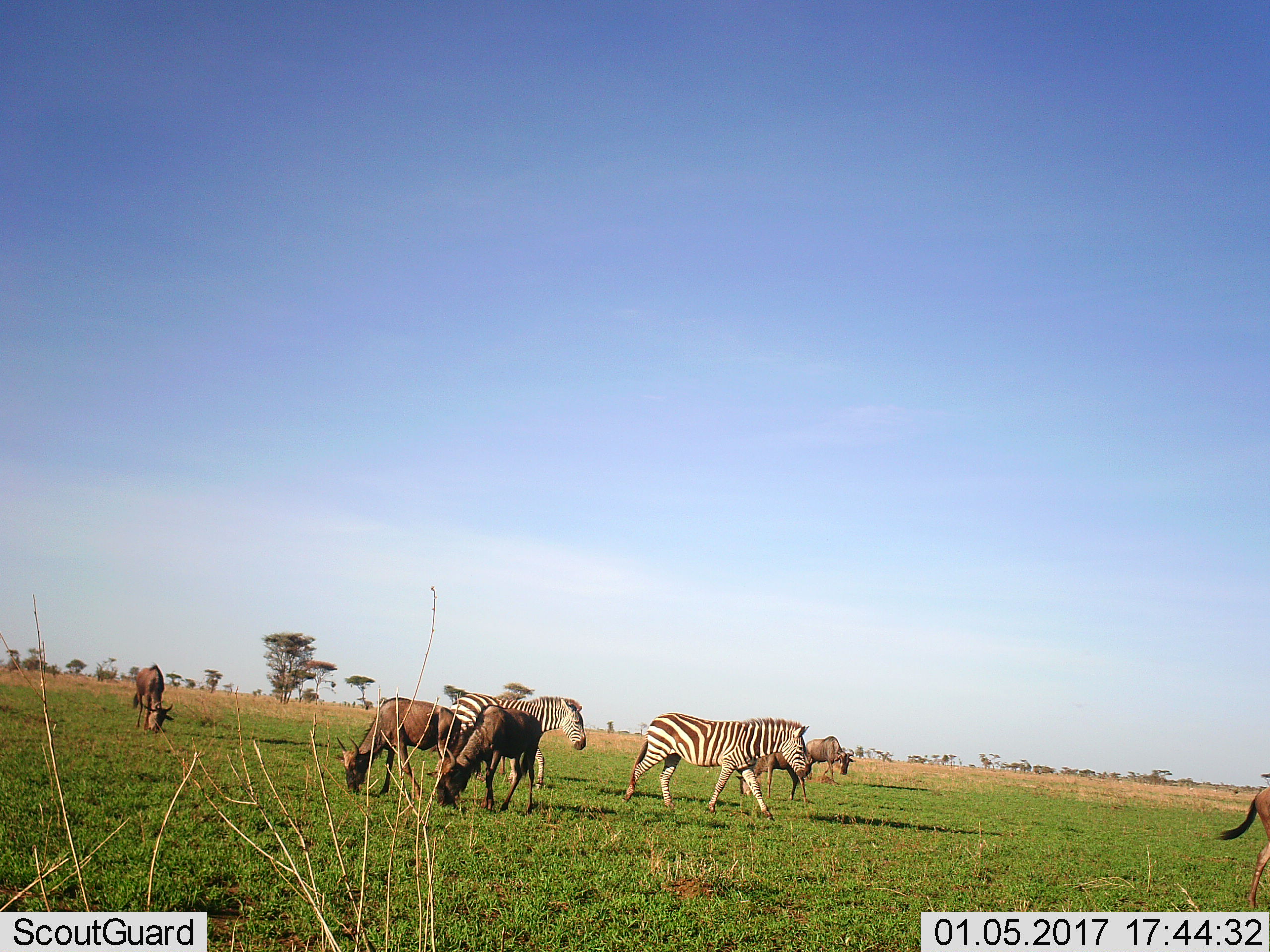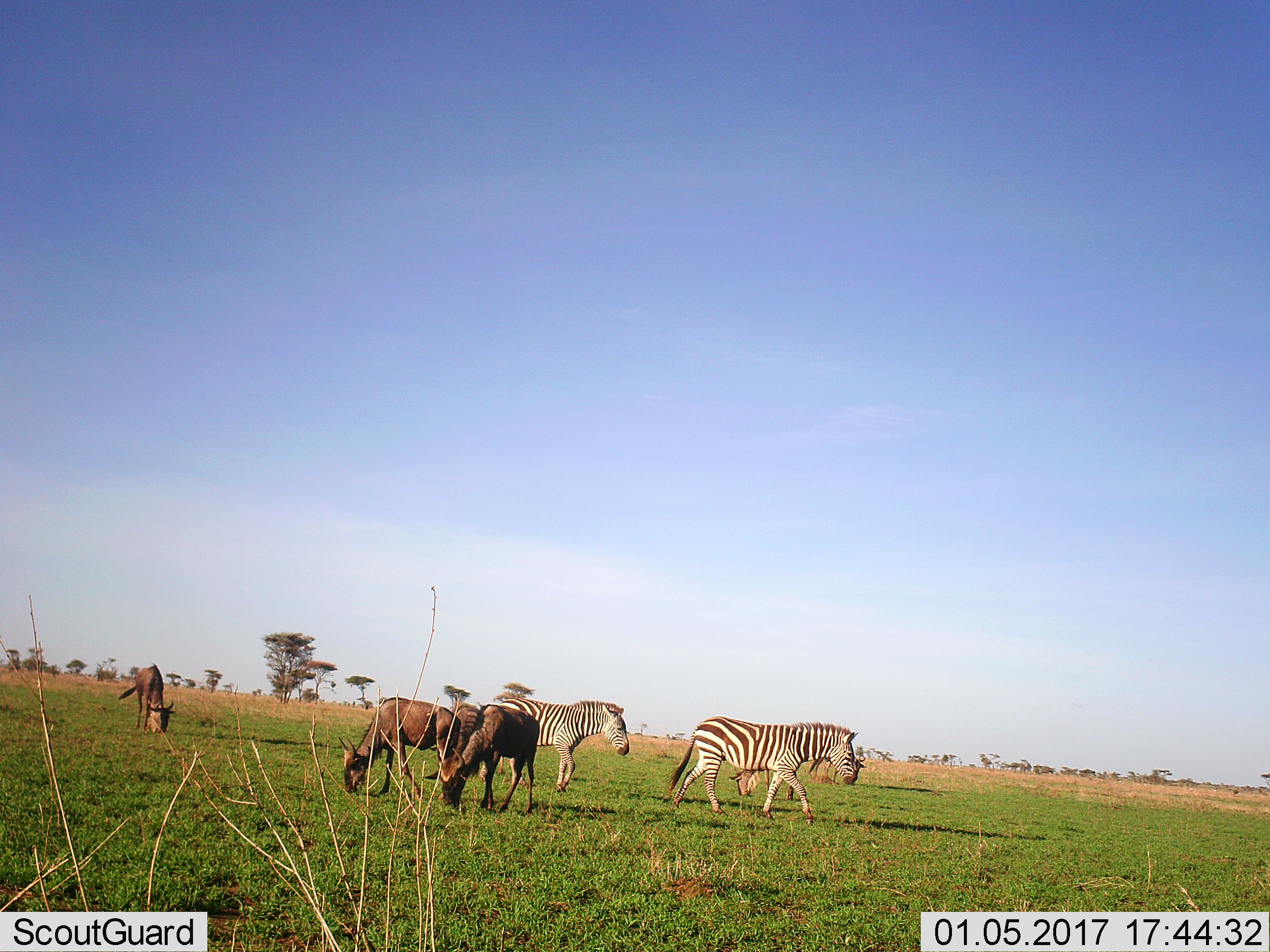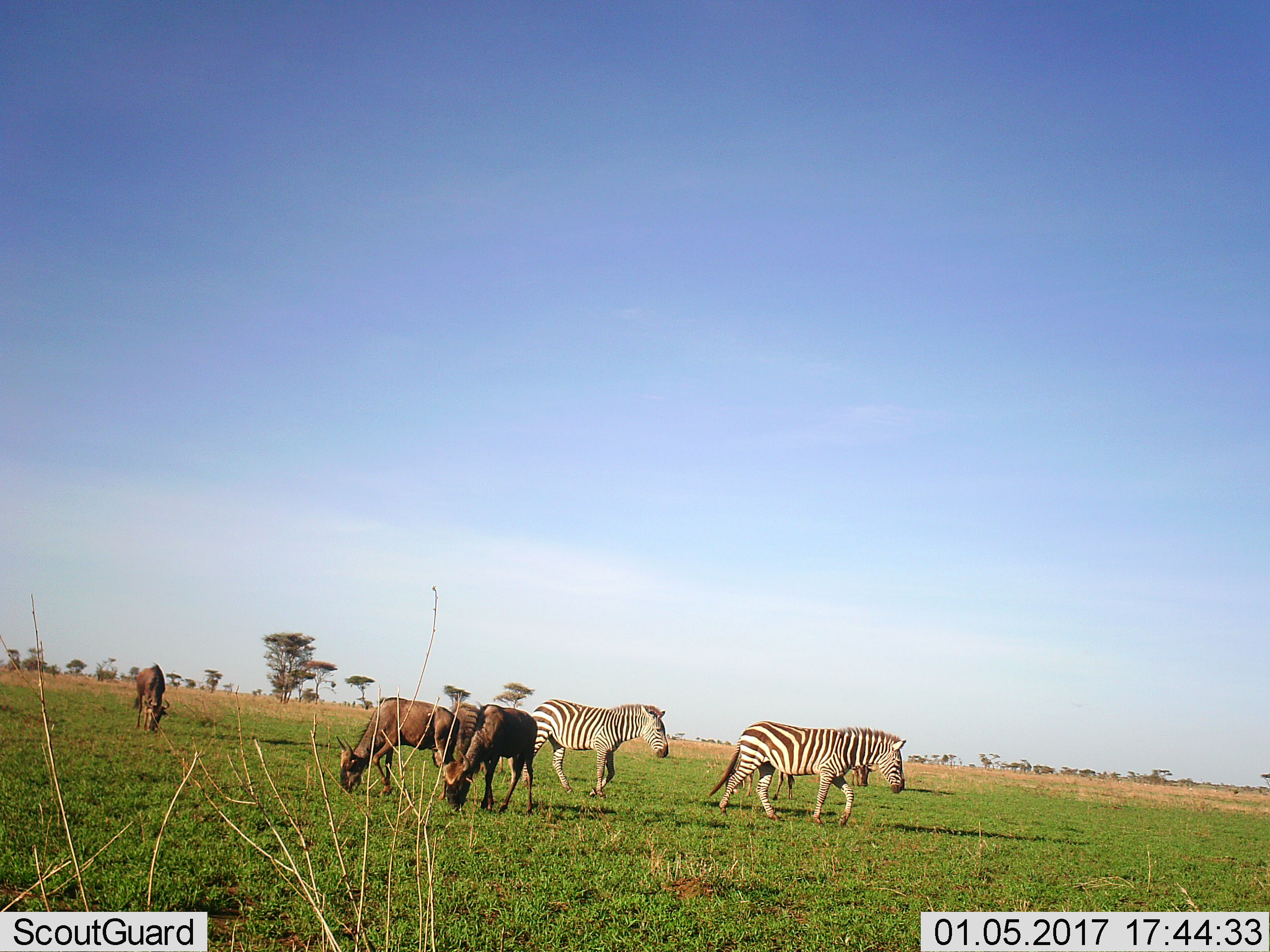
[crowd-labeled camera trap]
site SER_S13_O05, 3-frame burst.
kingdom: Animalia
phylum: Chordata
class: Mammalia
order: Artiodactyla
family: Bovidae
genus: Connochaetes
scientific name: Connochaetes taurinus taurinus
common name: blue wildebeest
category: wildebeestblue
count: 6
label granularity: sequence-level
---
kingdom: Animalia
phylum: Chordata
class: Mammalia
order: Perissodactyla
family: Equidae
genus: Equus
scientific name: Equus quagga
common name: plains zebra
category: zebraplains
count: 2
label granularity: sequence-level